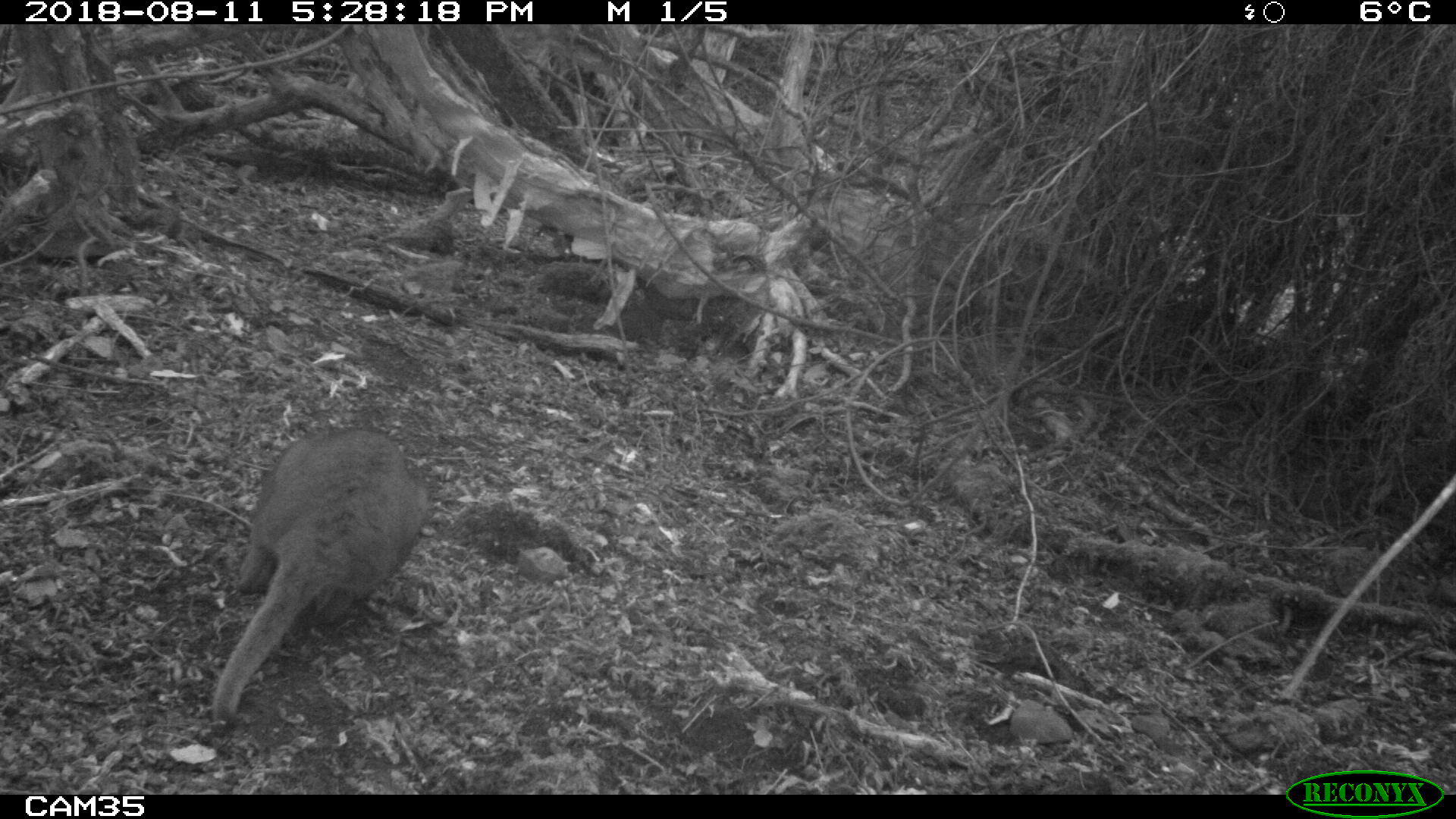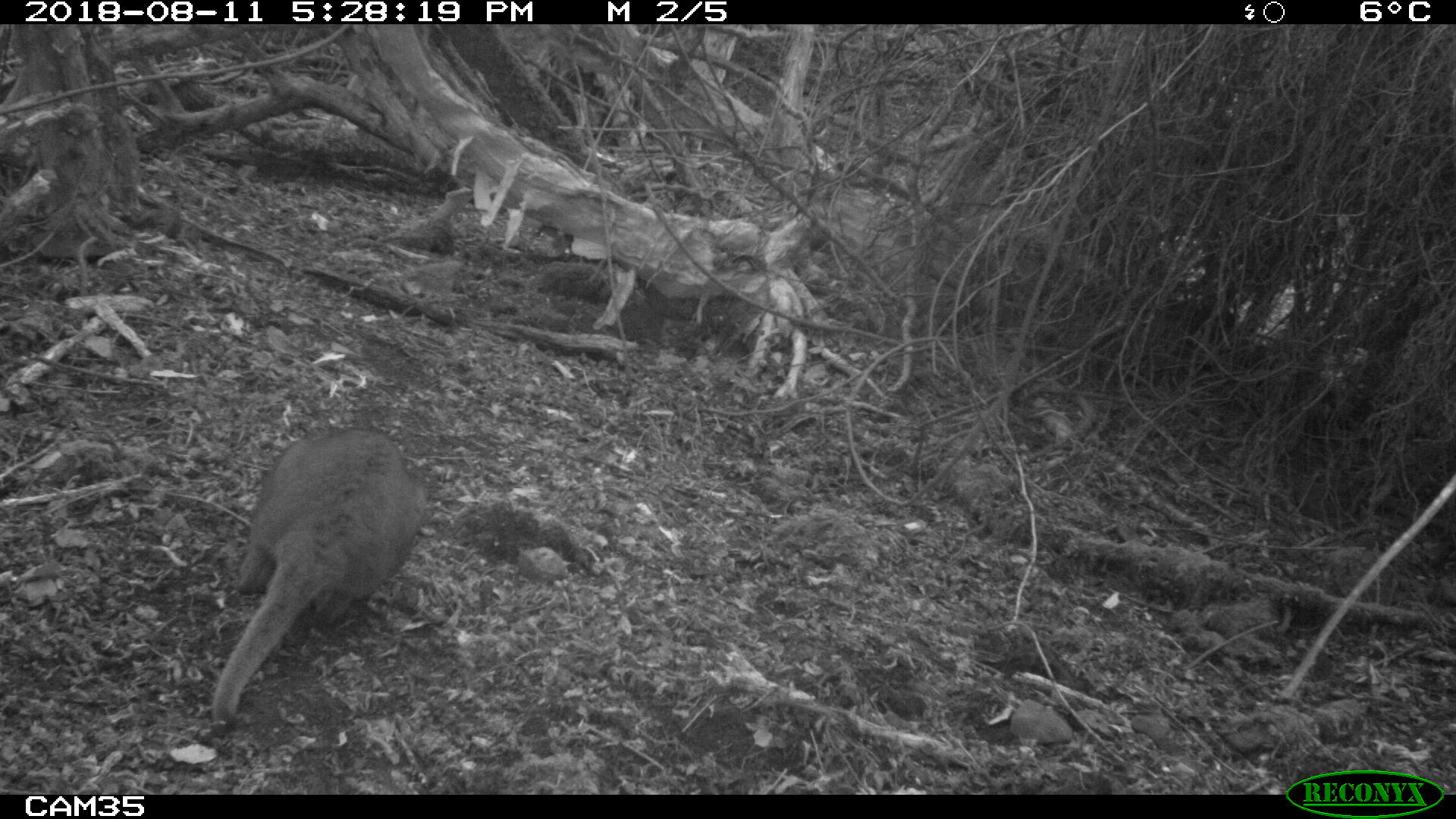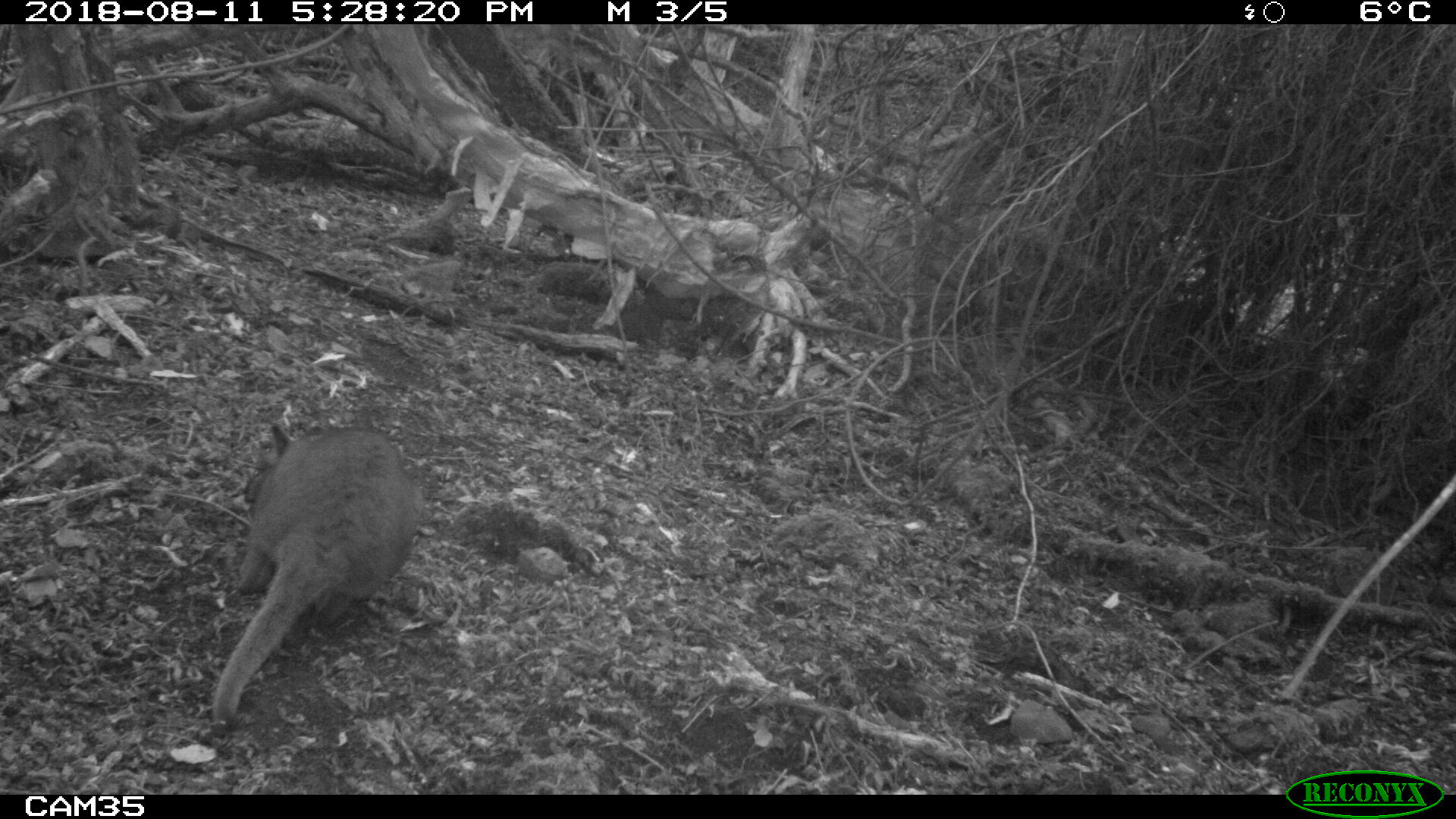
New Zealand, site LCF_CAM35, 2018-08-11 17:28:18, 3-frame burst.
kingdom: Animalia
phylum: Chordata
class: Mammalia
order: Diprotodontia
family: Macropodidae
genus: Notamacropus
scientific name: Notamacropus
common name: wallaby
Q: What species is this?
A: Wallaby (Notamacropus).